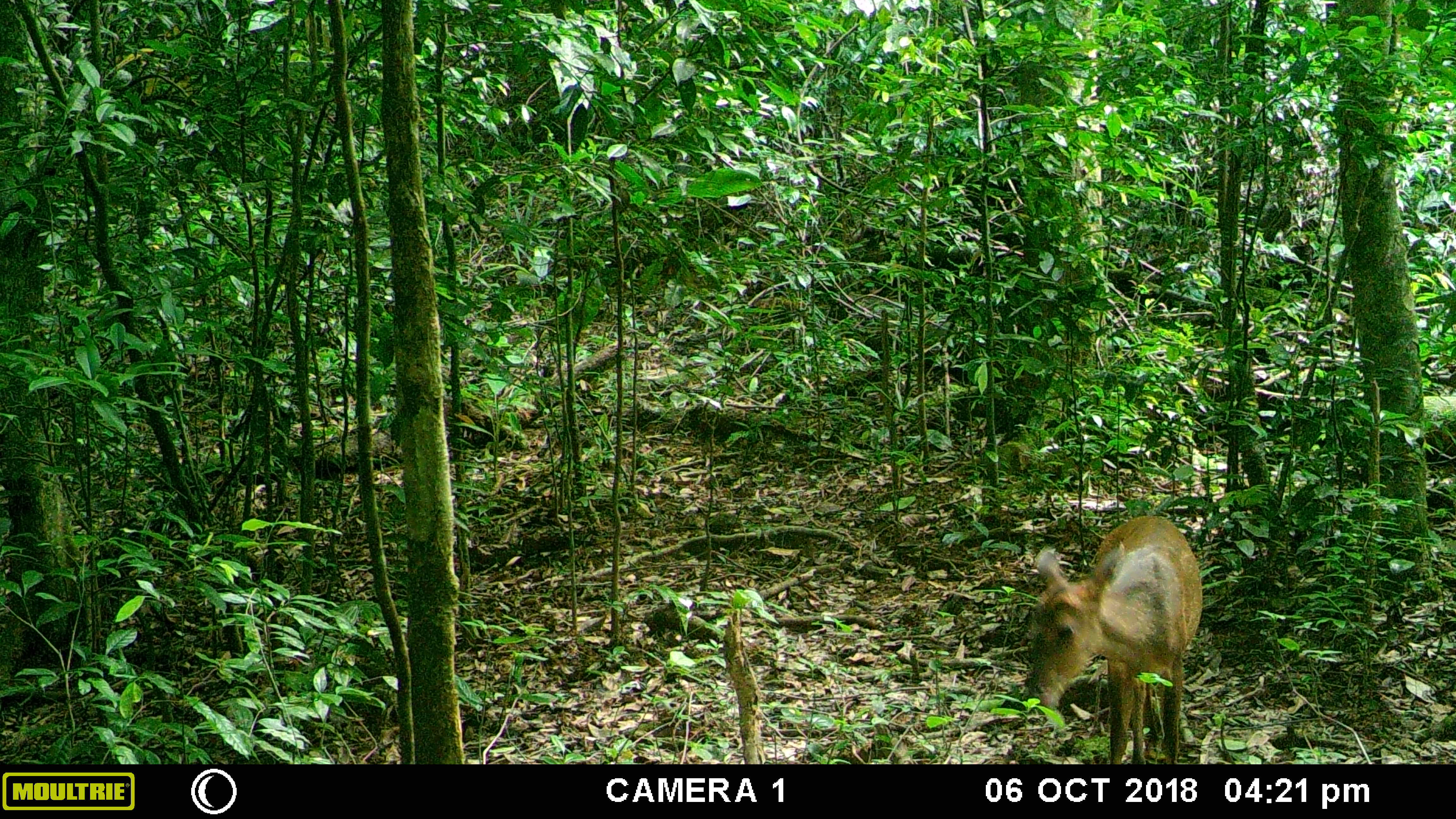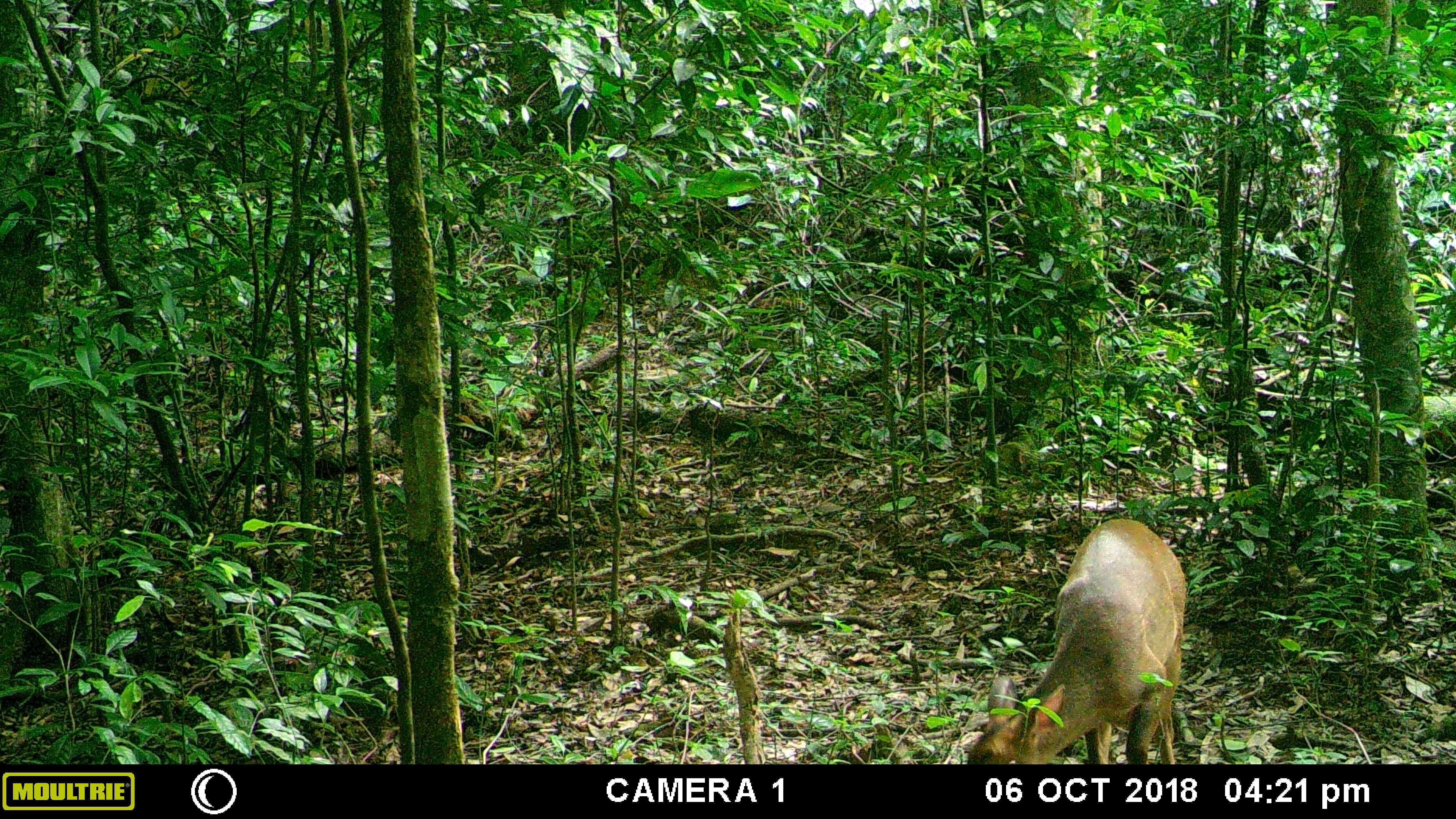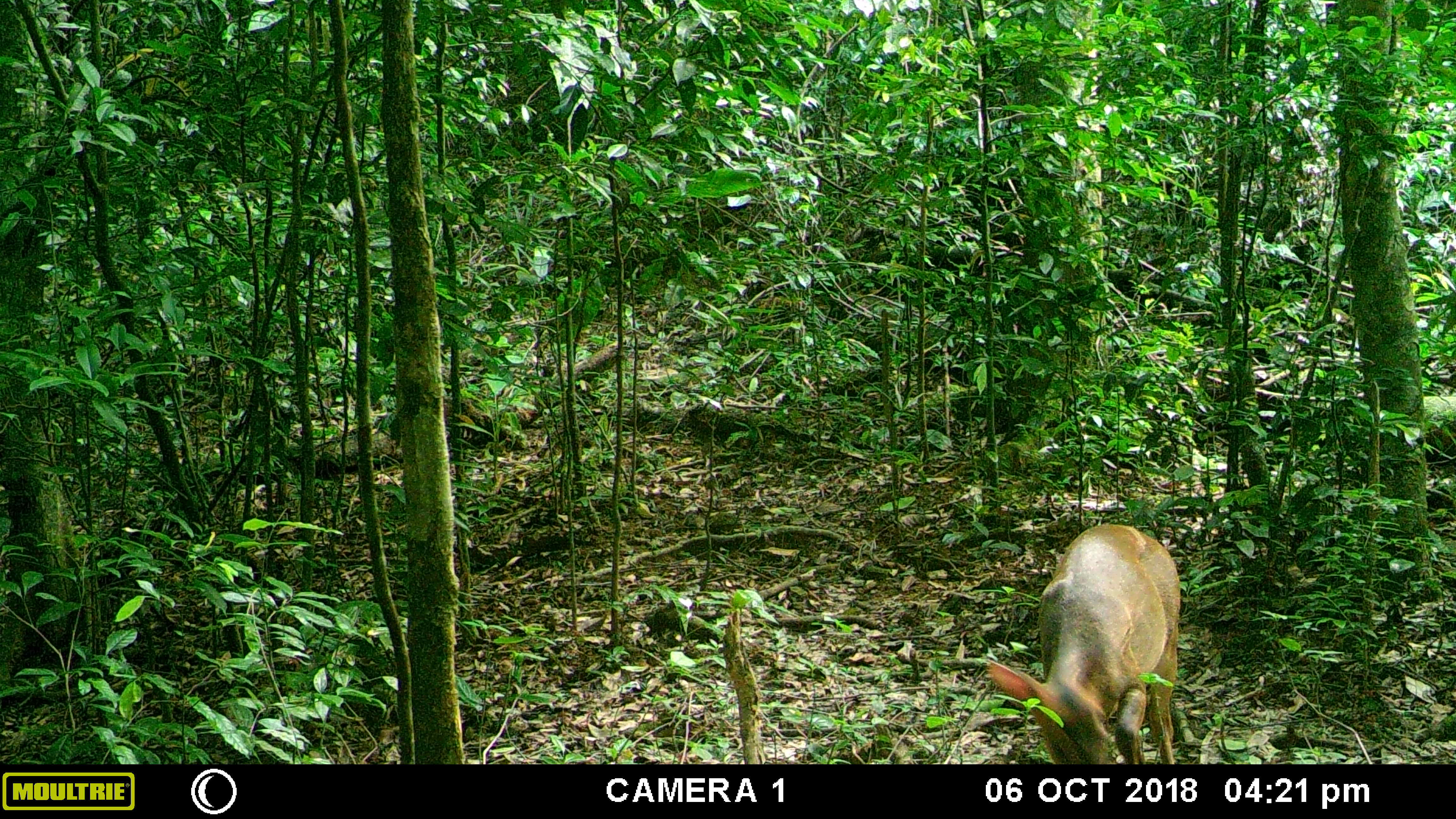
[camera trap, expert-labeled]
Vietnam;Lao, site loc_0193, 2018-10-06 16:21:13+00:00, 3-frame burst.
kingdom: Animalia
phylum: Chordata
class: Mammalia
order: Artiodactyla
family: Cervidae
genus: Muntiacus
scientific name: Muntiacus vuquangensis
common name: large-antlered muntjac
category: large antlered muntjac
Large antlered muntjac (large-antlered muntjac) (Muntiacus vuquangensis). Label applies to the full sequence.